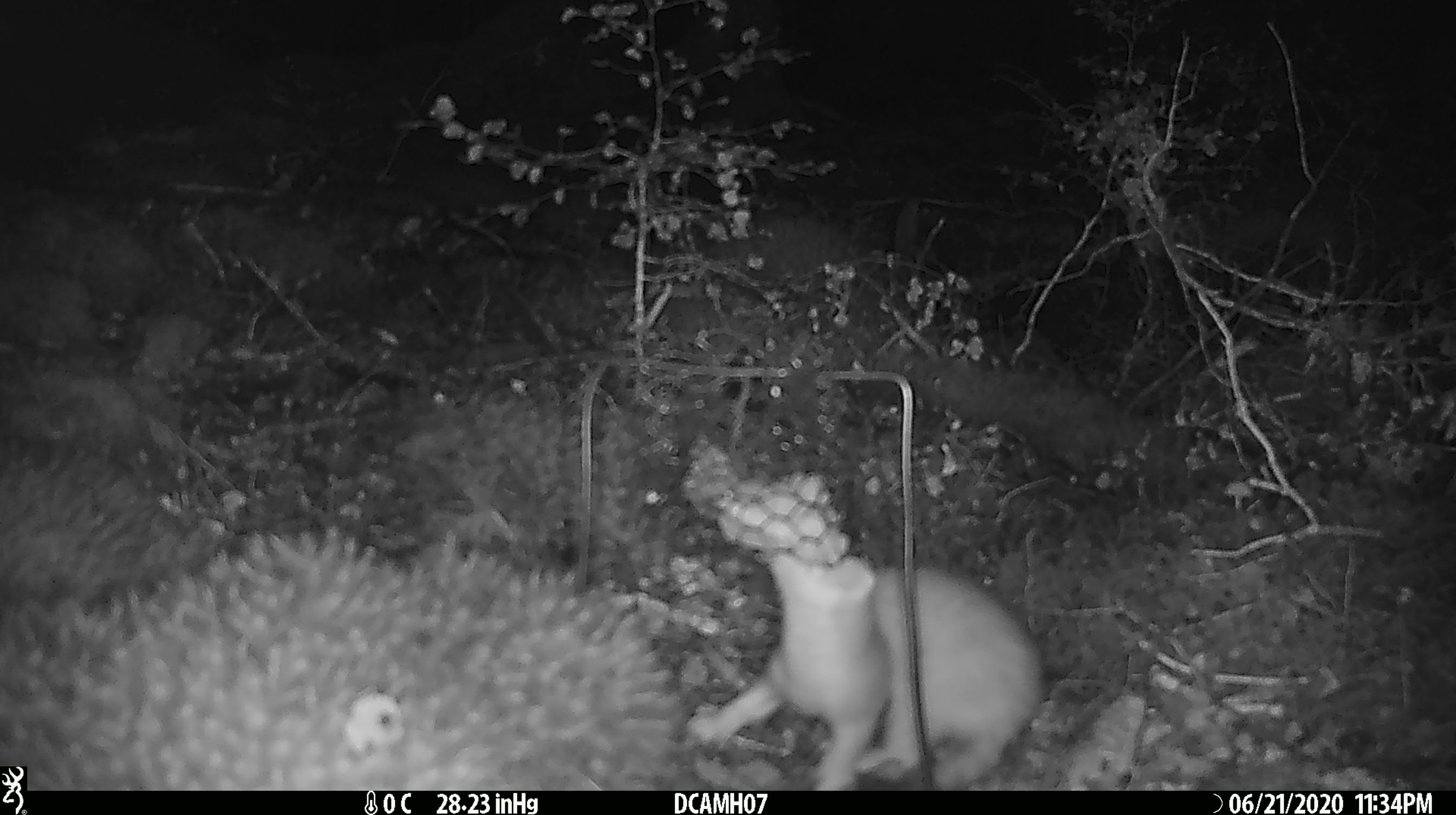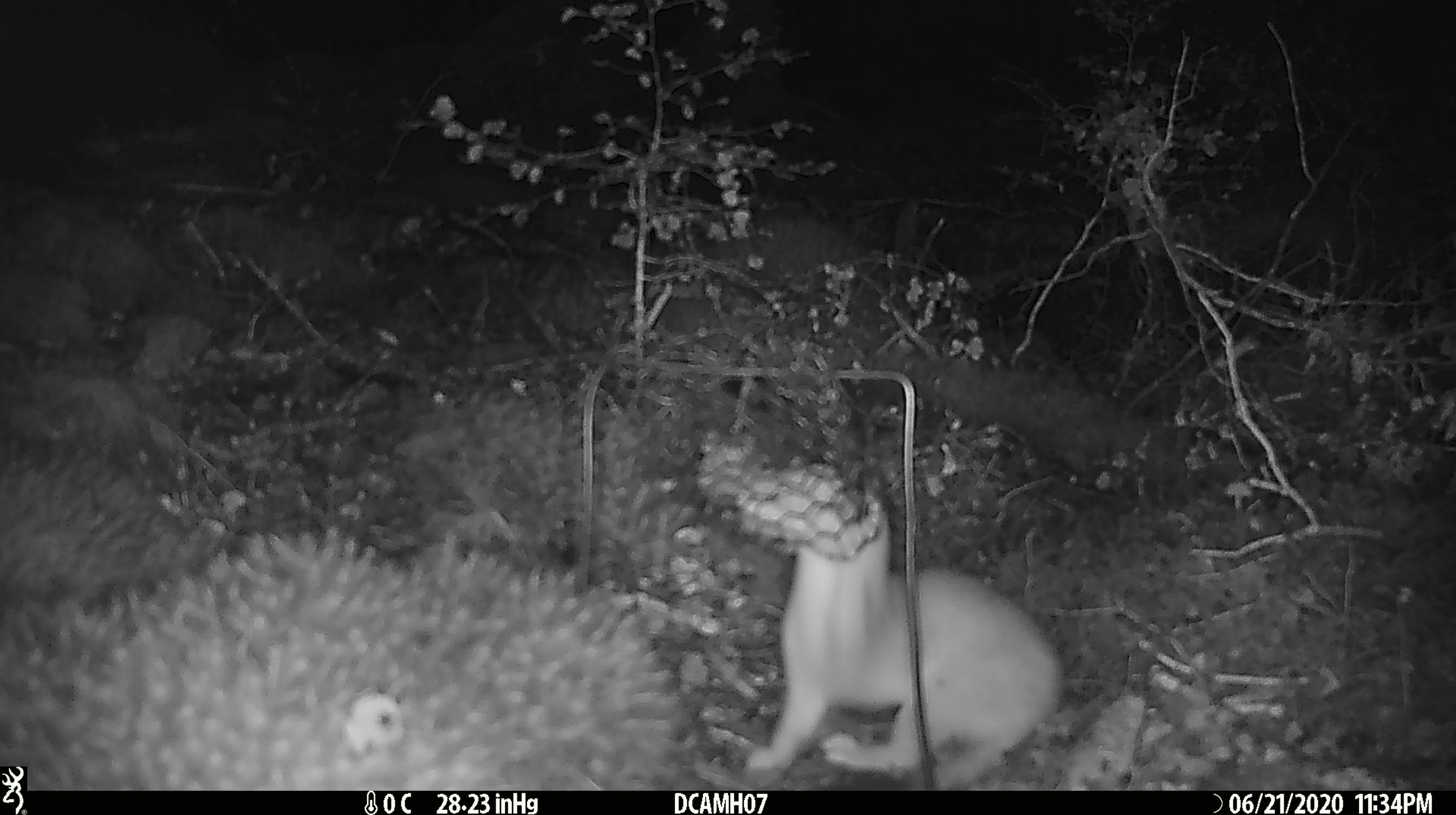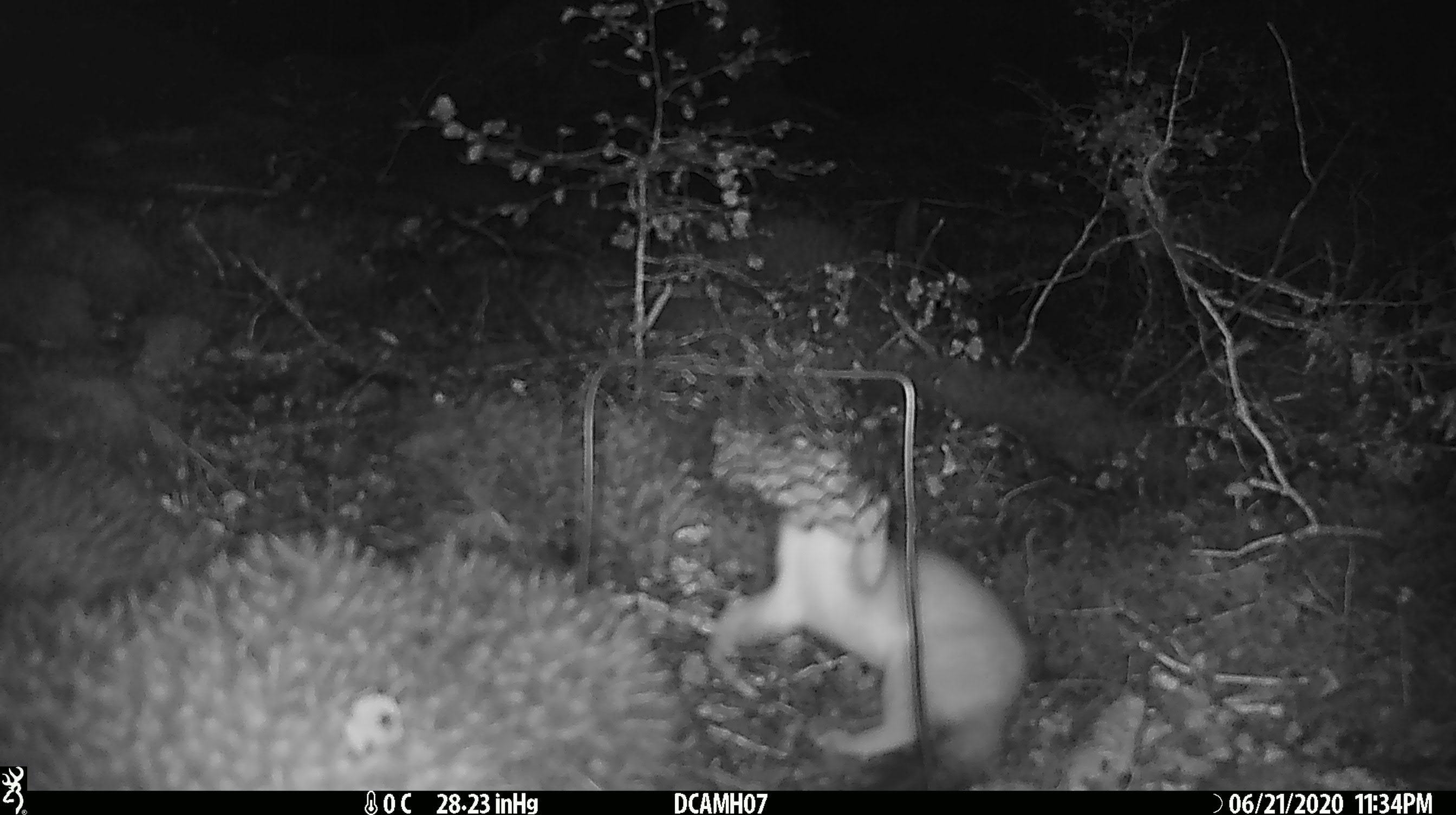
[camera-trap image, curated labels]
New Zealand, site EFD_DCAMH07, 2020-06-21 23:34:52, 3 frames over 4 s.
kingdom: Animalia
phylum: Chordata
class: Mammalia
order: Carnivora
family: Mustelidae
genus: Mustela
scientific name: Mustela erminea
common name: stoat